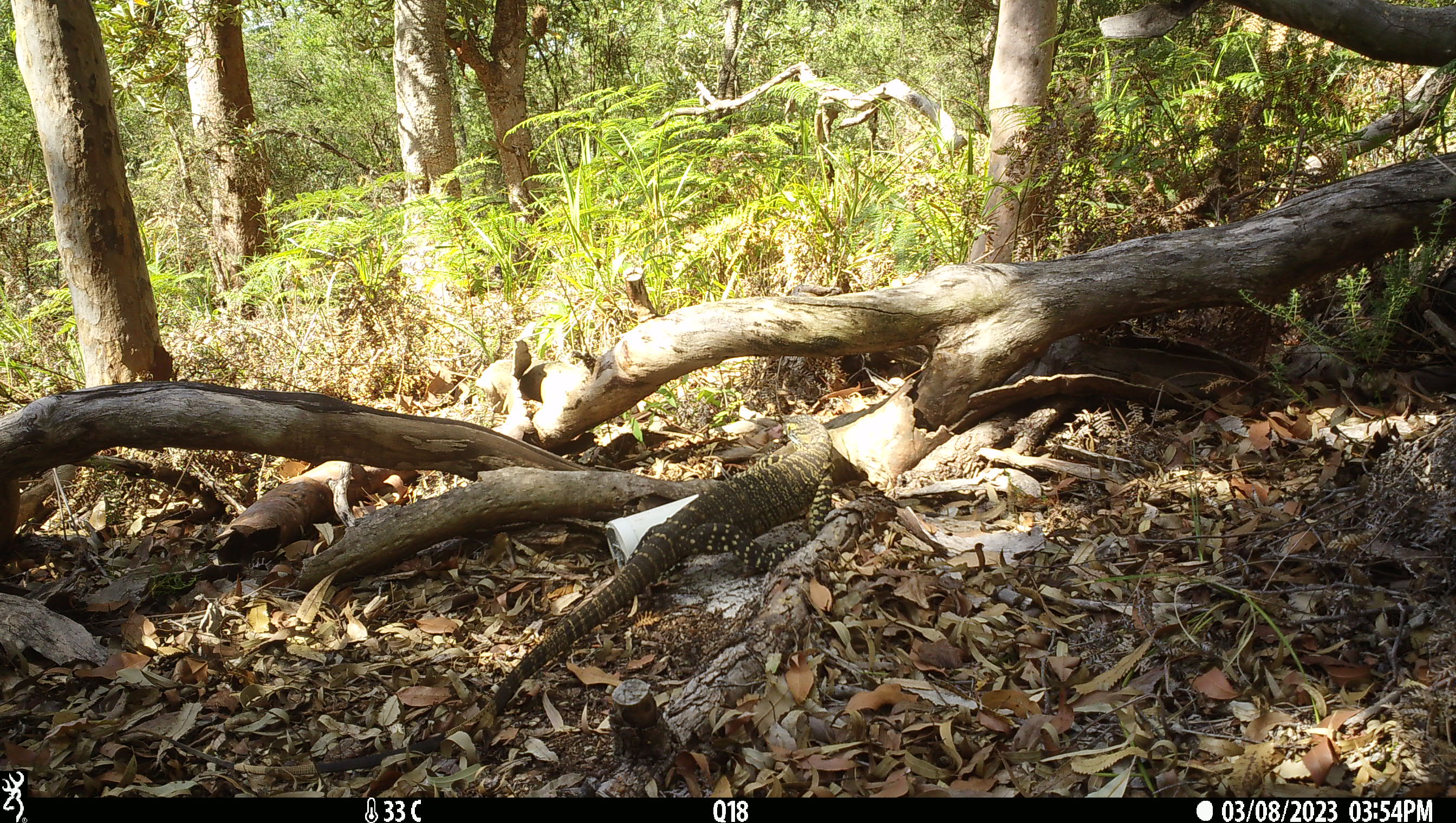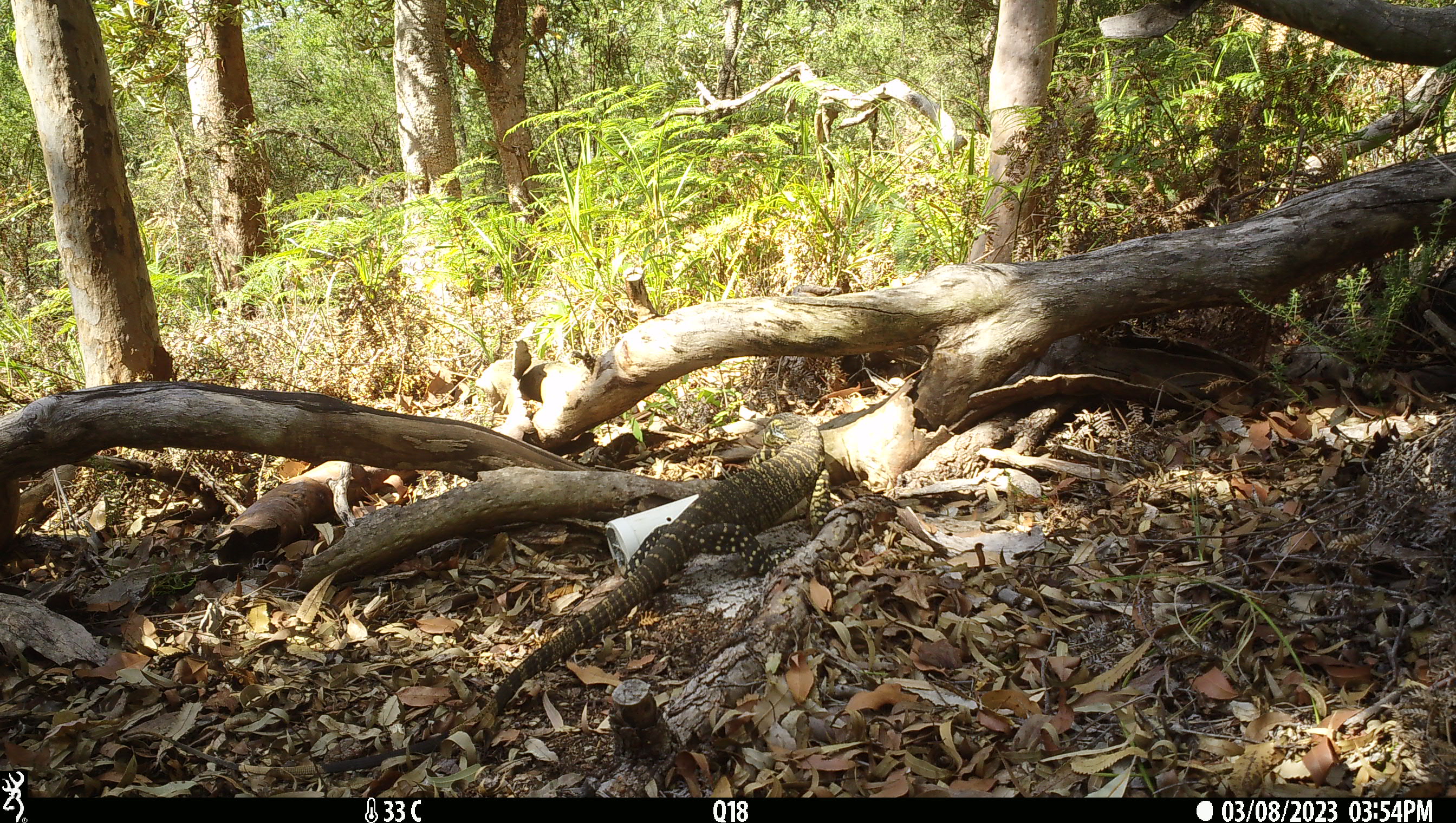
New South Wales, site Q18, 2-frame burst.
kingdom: Animalia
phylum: Chordata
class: Reptilia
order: Squamata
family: Varanidae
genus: Varanus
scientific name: Varanus varius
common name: lace monitor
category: goanna